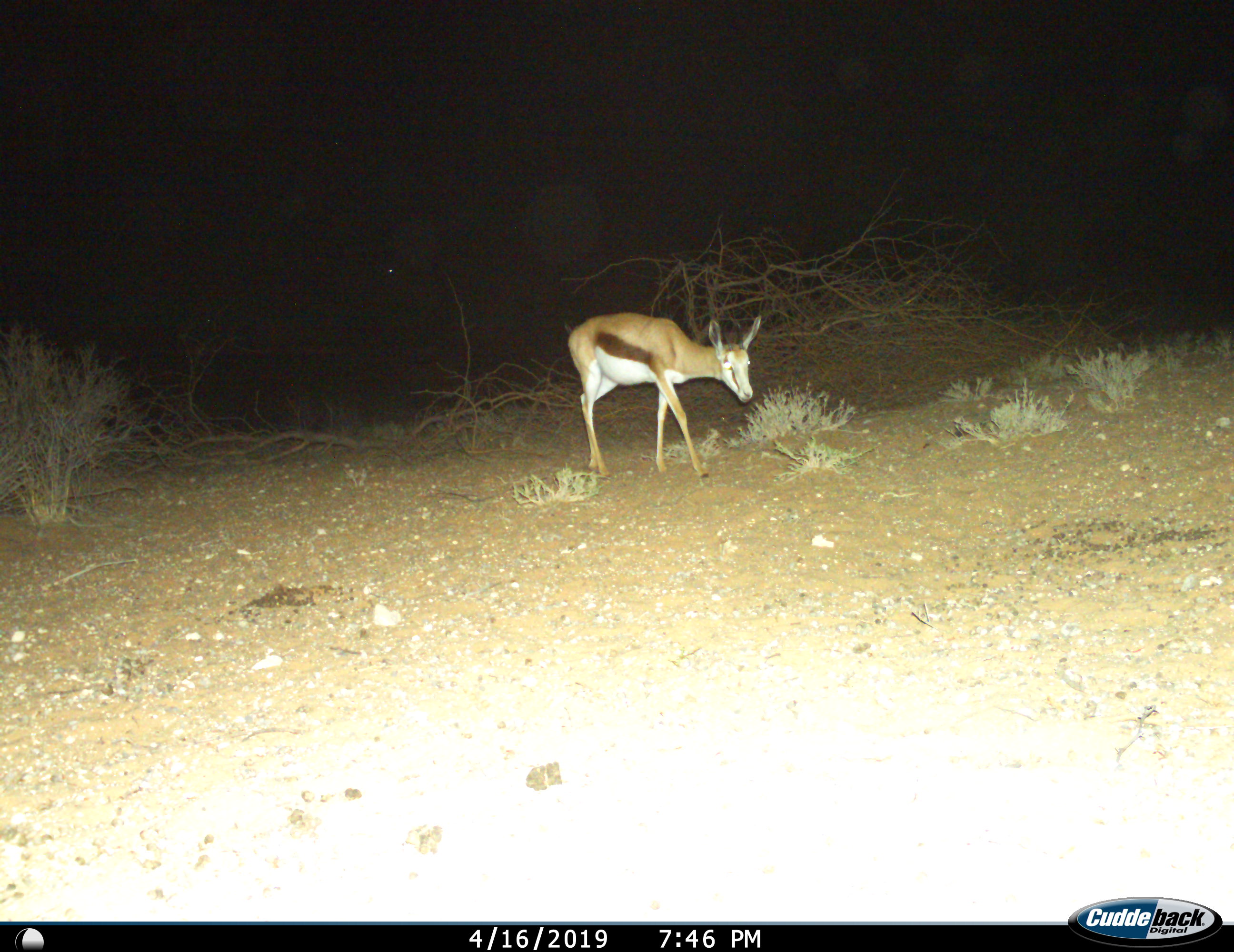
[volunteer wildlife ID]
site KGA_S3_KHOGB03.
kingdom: Animalia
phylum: Chordata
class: Mammalia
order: Artiodactyla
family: Bovidae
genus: Antidorcas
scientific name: Antidorcas marsupialis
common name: springbok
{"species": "springbok (Antidorcas marsupialis)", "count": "1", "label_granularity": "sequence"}